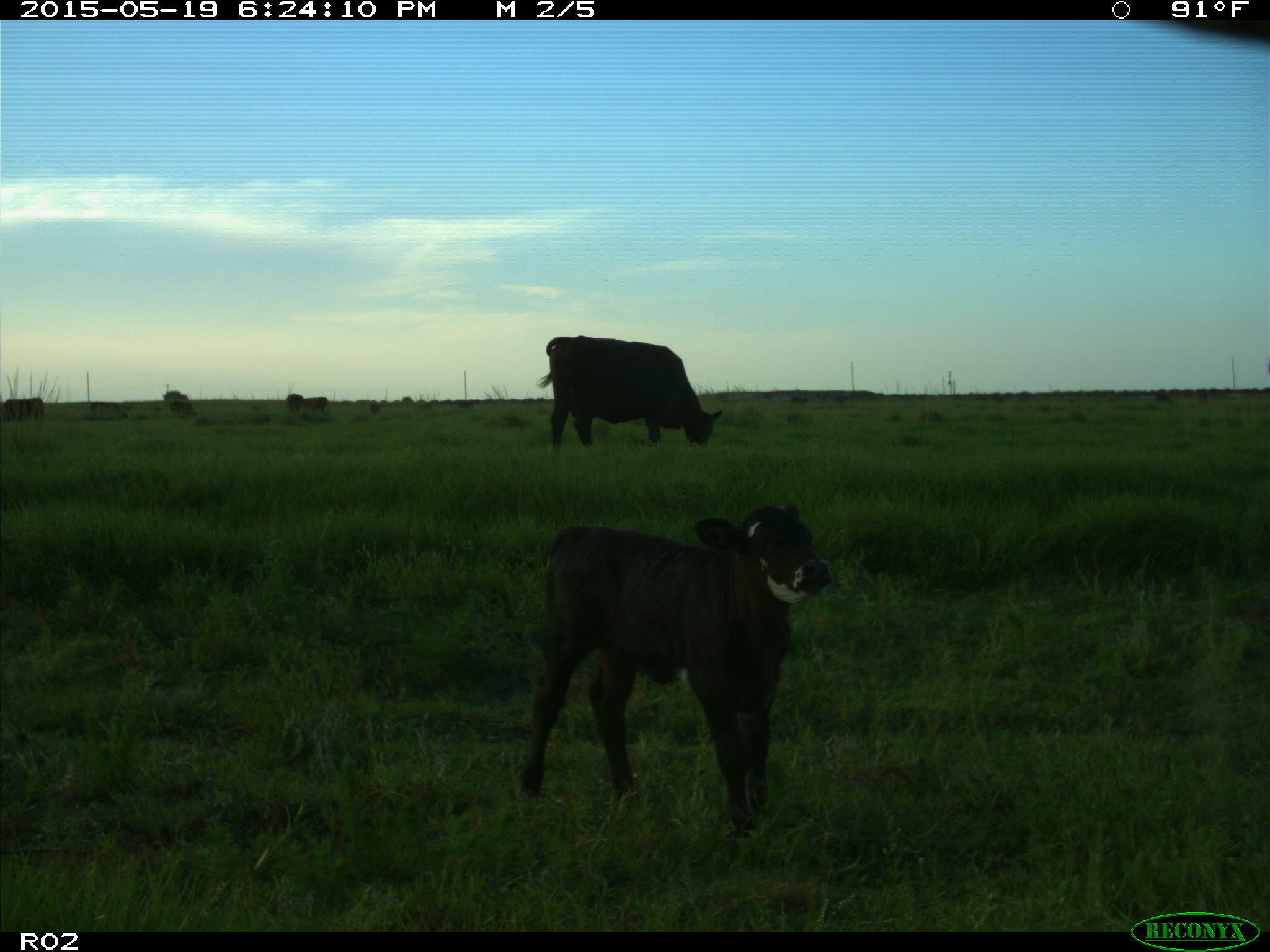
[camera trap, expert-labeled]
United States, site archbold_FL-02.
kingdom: Animalia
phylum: Chordata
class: Mammalia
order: Artiodactyla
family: Bovidae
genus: Bos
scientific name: Bos taurus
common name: domestic cow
Bos taurus (domestic cow).